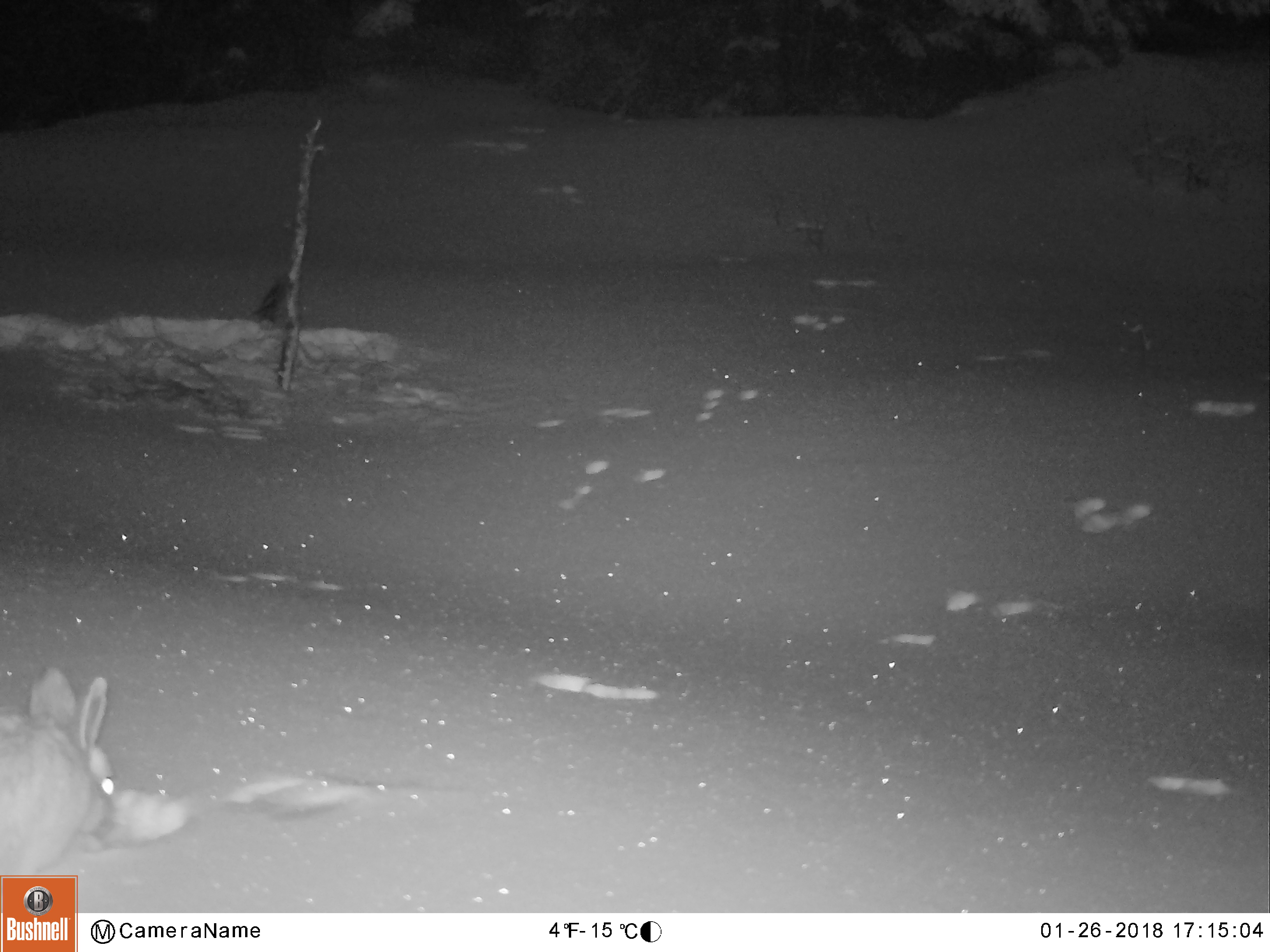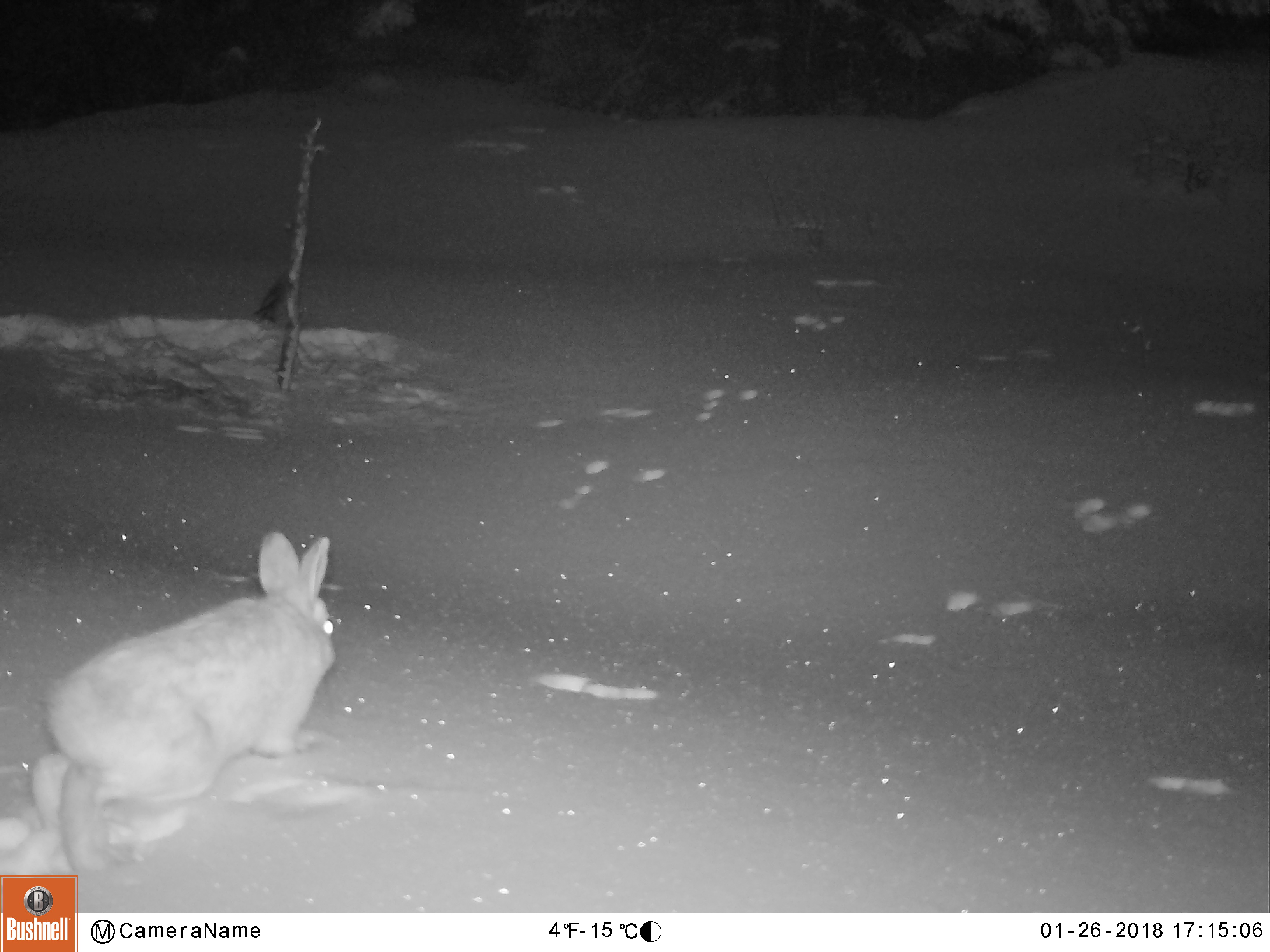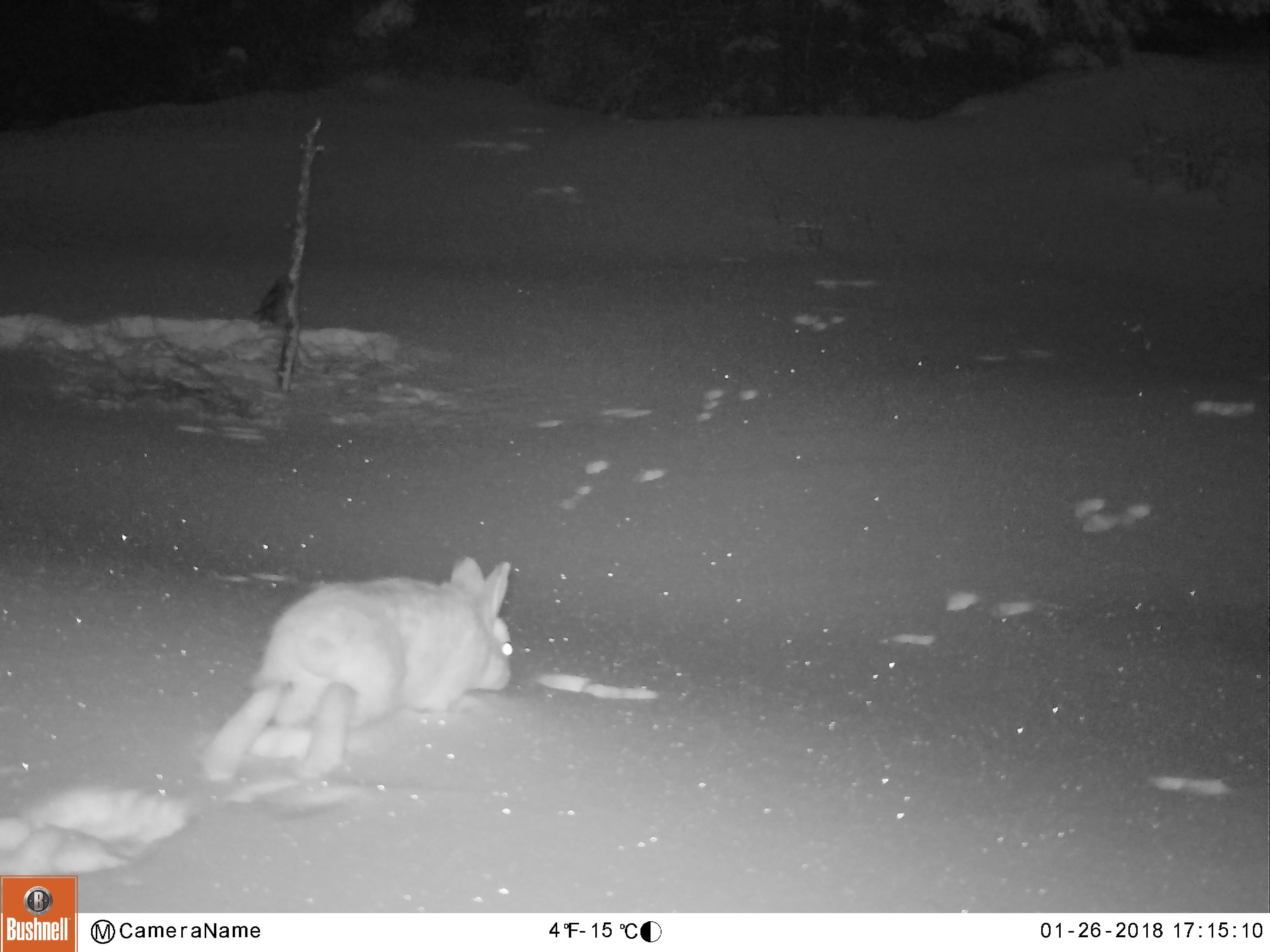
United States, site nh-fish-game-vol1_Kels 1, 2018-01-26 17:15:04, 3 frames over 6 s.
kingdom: Animalia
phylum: Chordata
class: Mammalia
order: Lagomorpha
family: Leporidae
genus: Lepus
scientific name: Lepus americanus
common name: snowshoe hare